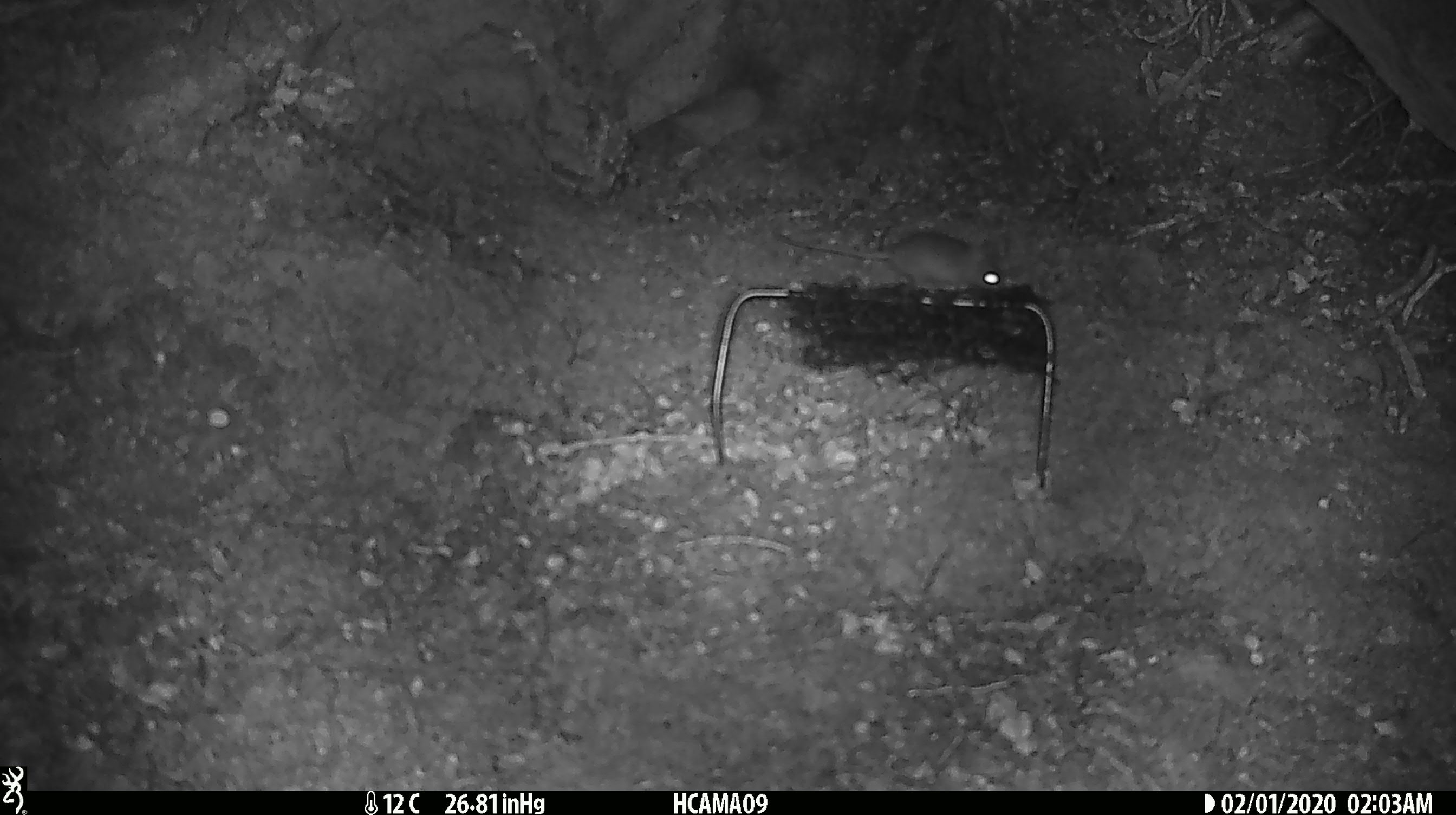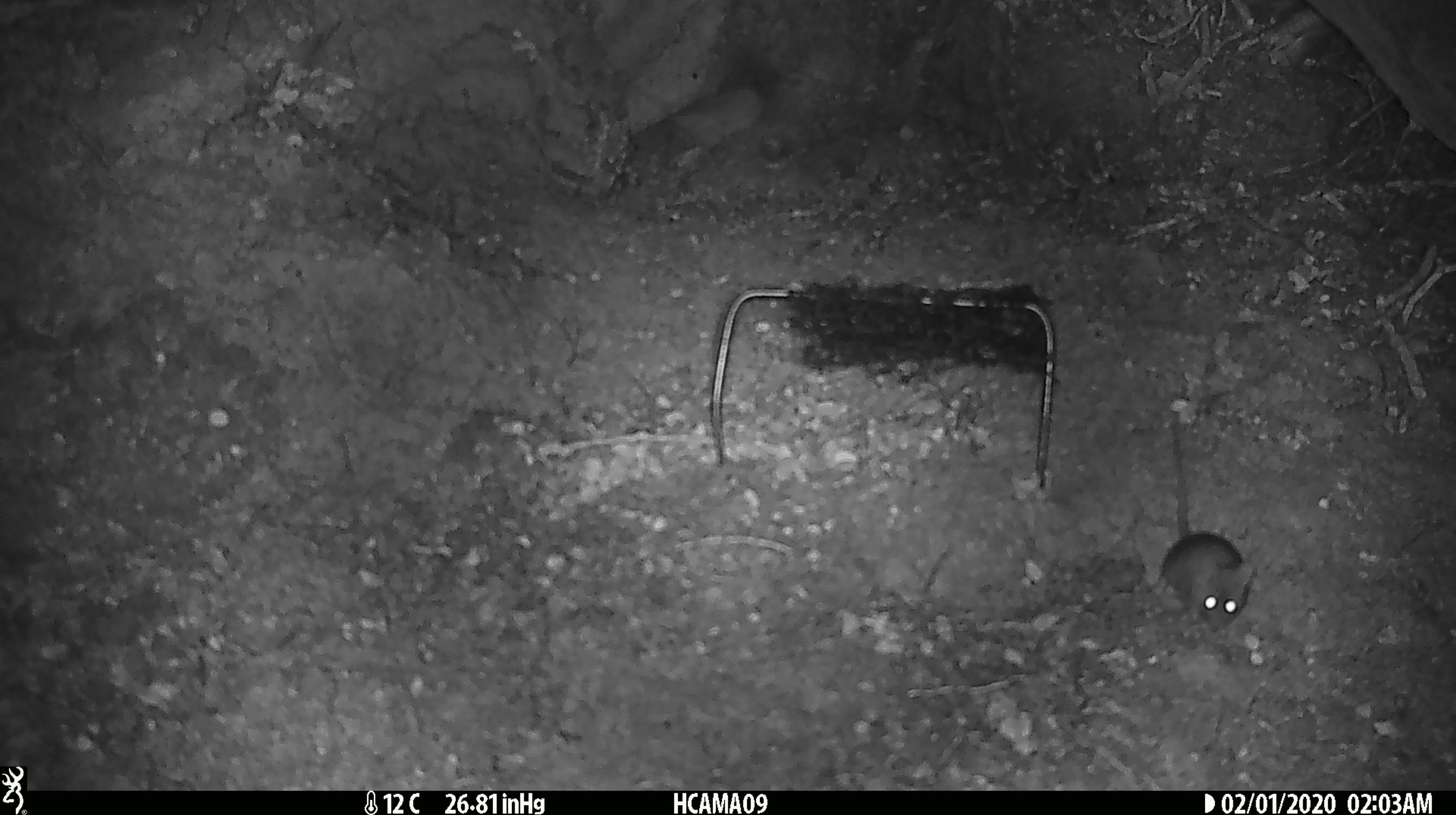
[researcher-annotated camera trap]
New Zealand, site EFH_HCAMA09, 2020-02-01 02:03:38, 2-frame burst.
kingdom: Animalia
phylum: Chordata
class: Mammalia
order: Rodentia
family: Muridae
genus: Mus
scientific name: Mus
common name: mouse